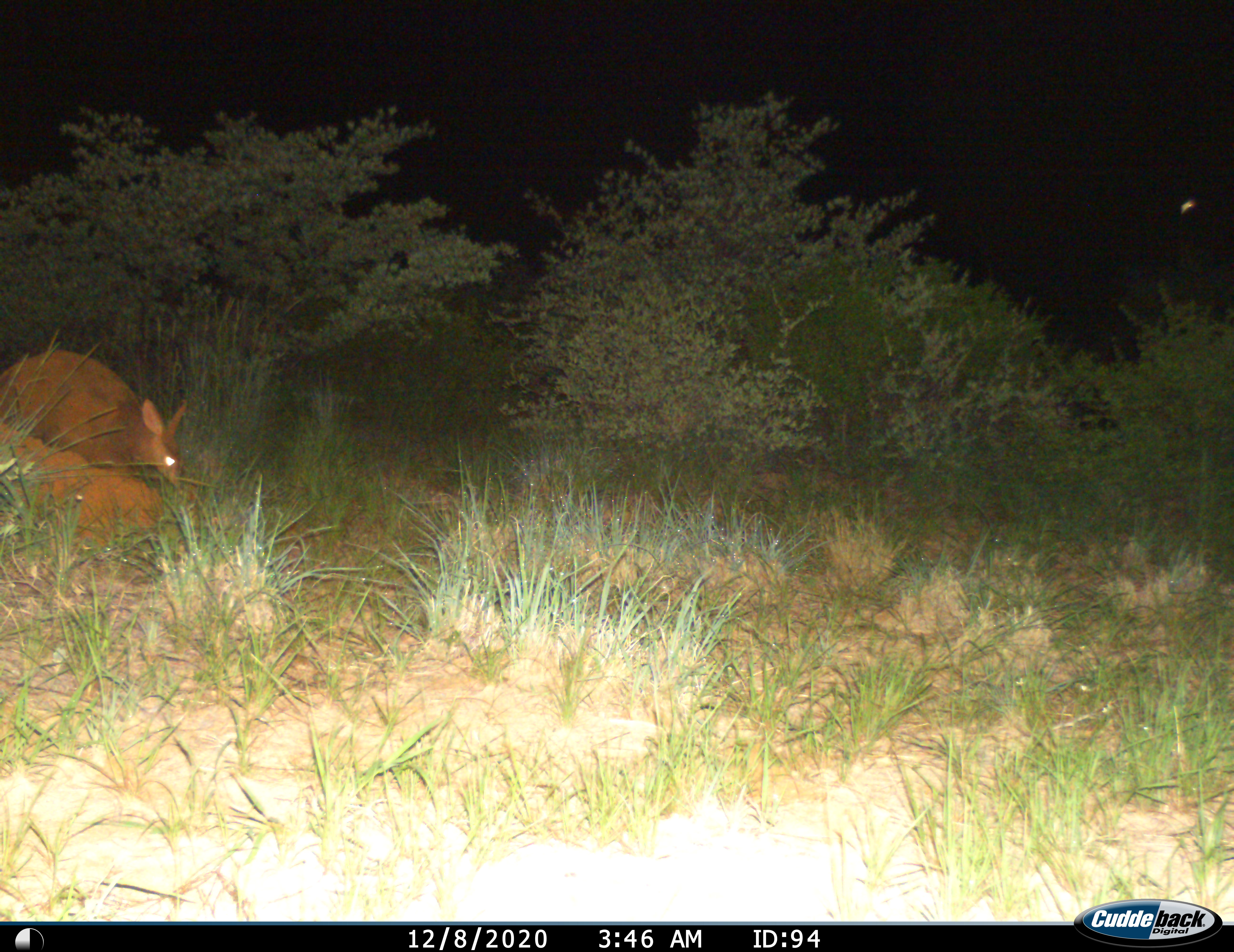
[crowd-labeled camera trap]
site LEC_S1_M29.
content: unidentified animal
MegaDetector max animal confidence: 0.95